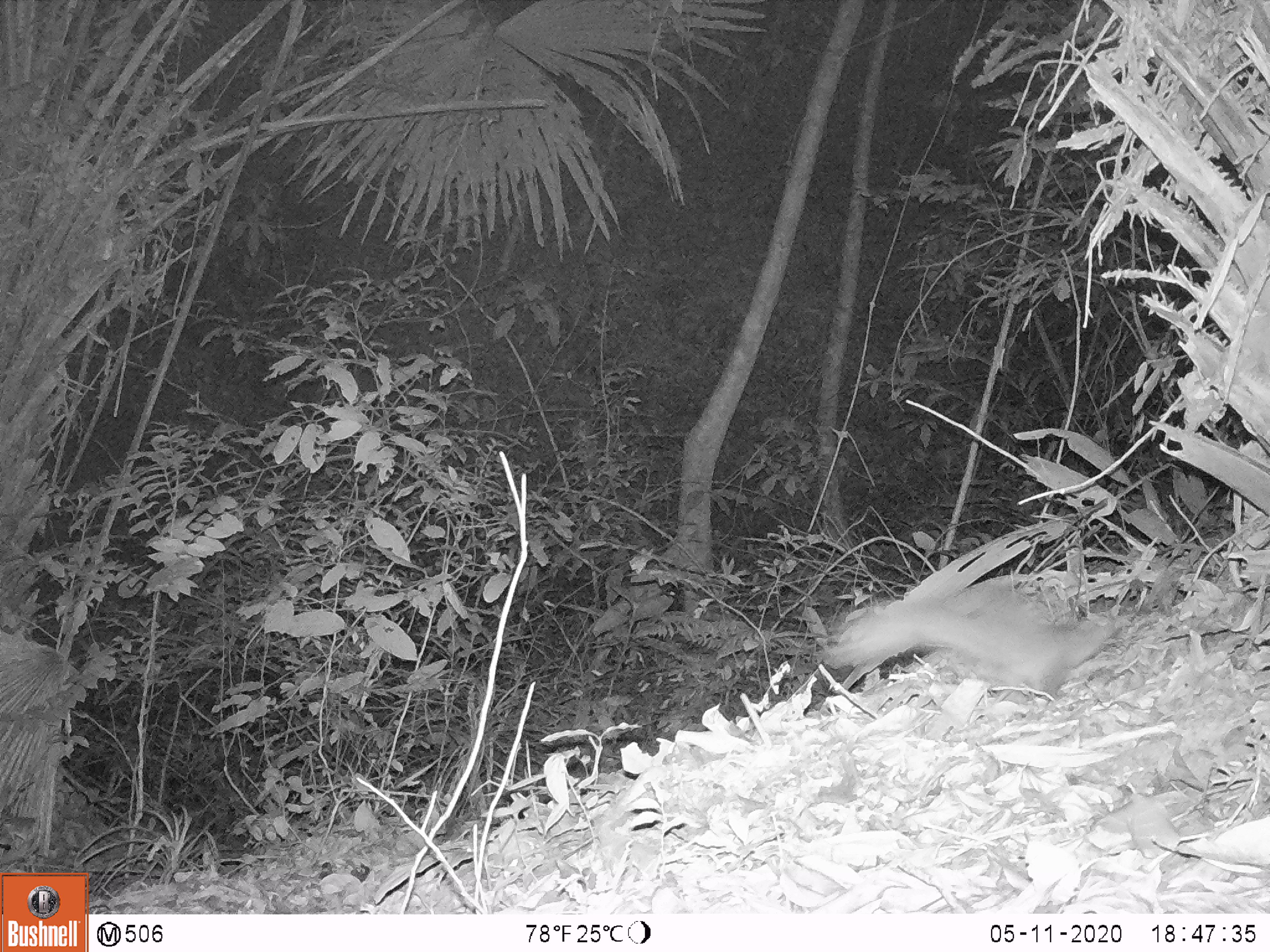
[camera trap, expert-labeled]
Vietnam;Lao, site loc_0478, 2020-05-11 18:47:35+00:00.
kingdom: Animalia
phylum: Chordata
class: Mammalia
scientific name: Mammalia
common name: mammal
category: unidentified small mammal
Unidentified small mammal (mammal) (Mammalia). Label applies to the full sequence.